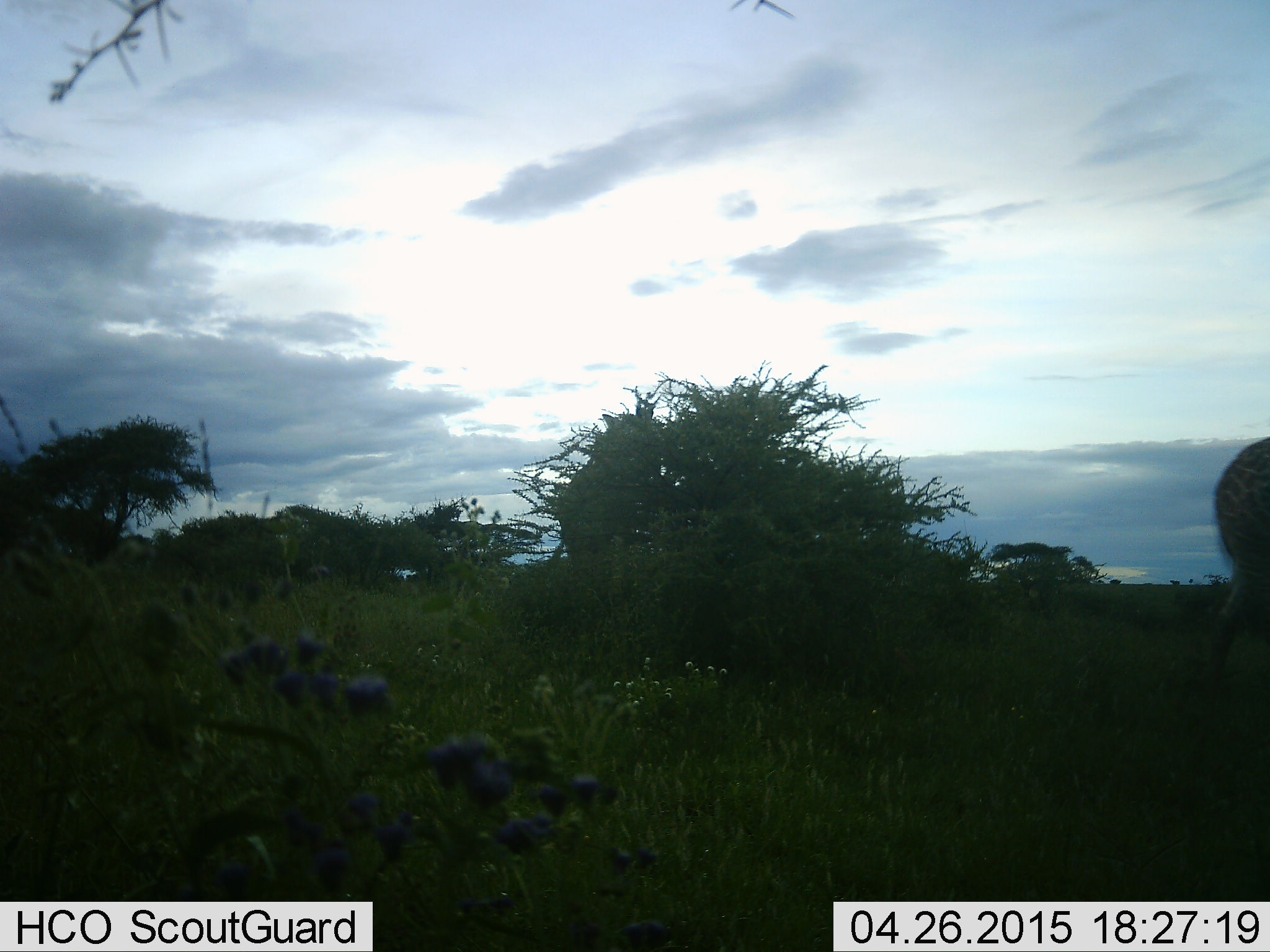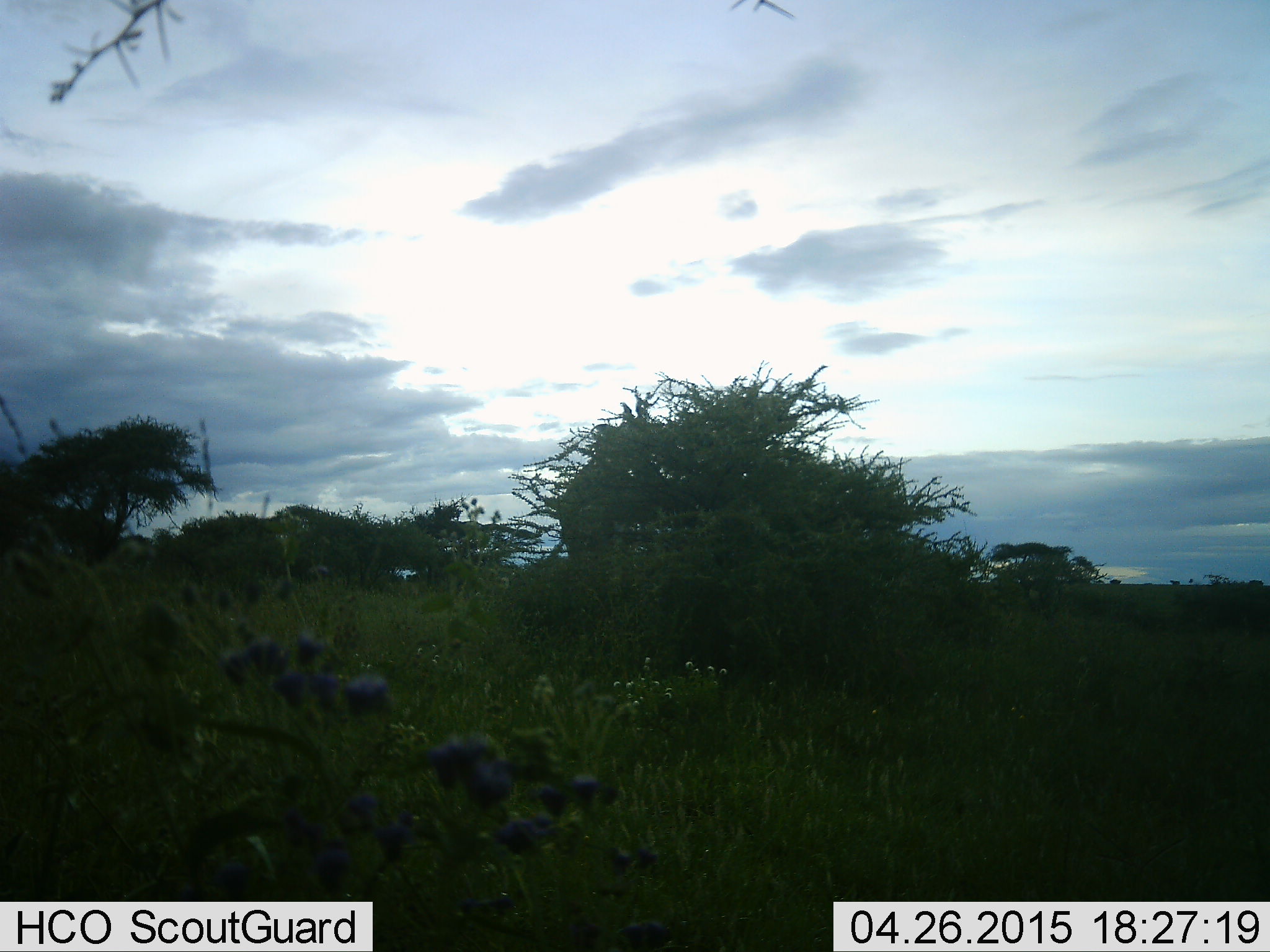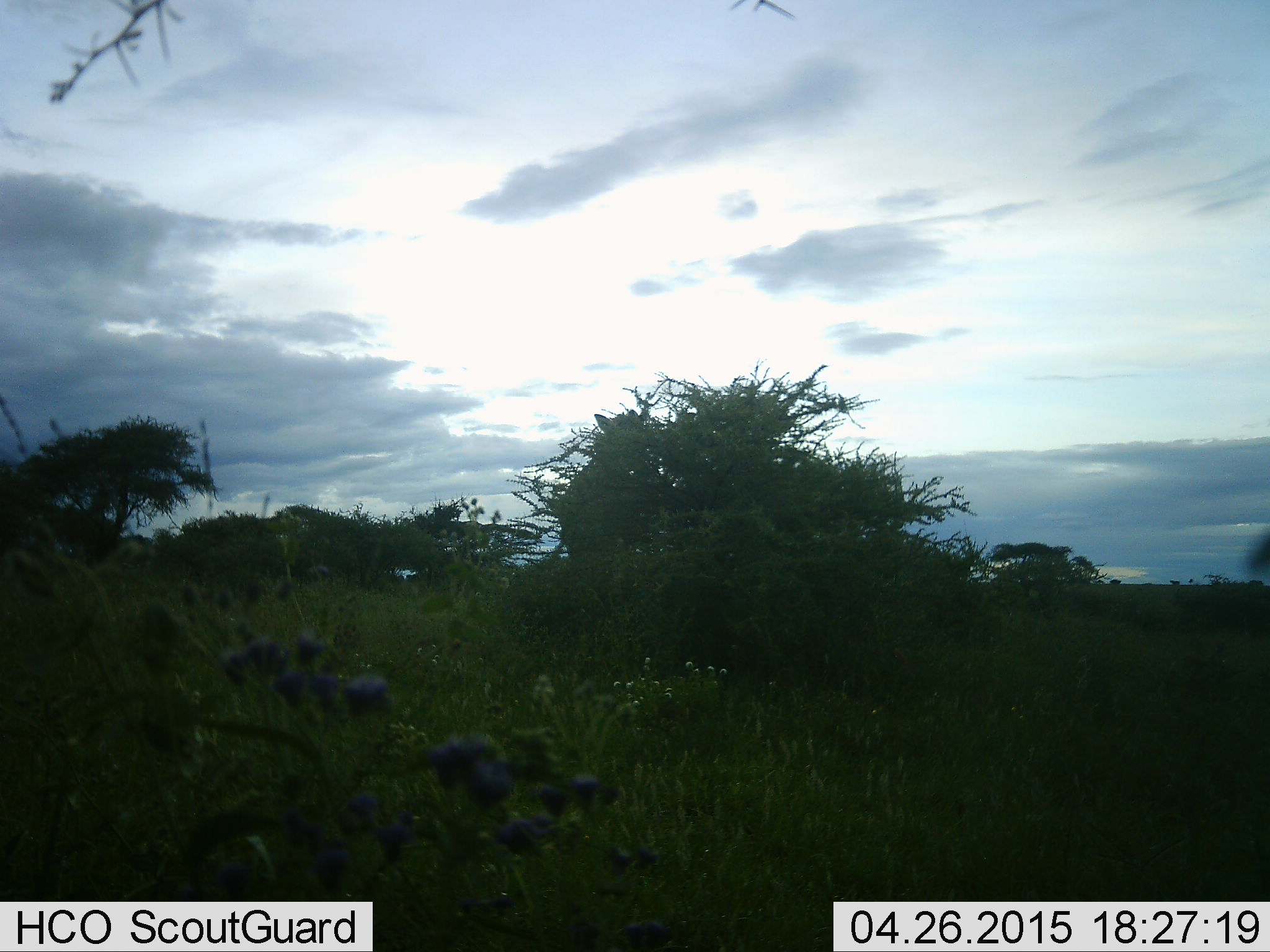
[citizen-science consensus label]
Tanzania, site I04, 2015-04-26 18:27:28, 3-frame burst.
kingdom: Animalia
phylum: Chordata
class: Mammalia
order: Artiodactyla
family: Giraffidae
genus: Giraffa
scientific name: Giraffa camelopardalis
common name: giraffe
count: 2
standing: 38%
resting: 0%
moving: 88%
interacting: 0%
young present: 0%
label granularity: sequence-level